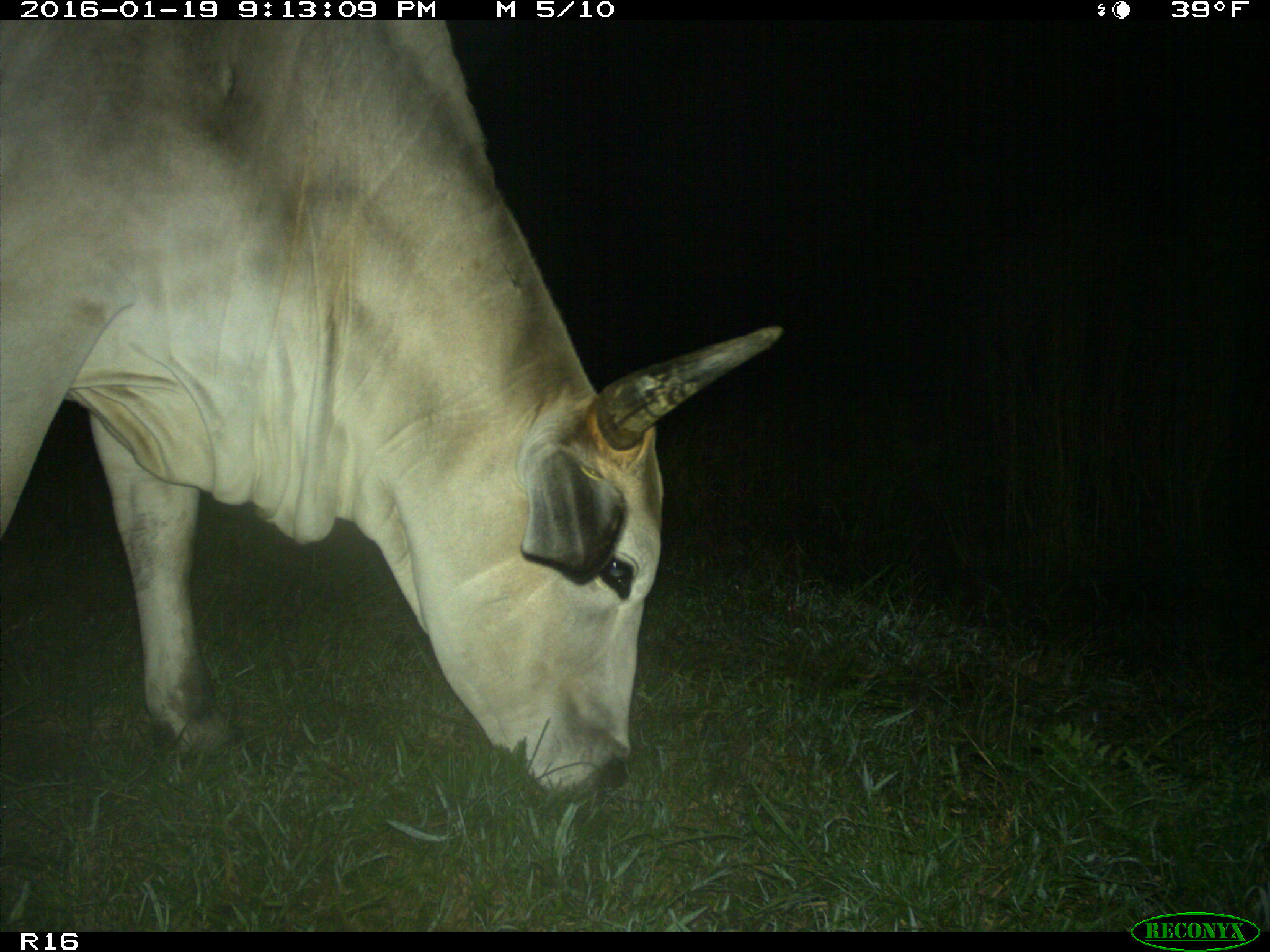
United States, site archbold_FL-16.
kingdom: Animalia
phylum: Chordata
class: Mammalia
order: Artiodactyla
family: Bovidae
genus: Bos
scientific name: Bos taurus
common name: domestic cow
Bos taurus (domestic cow).